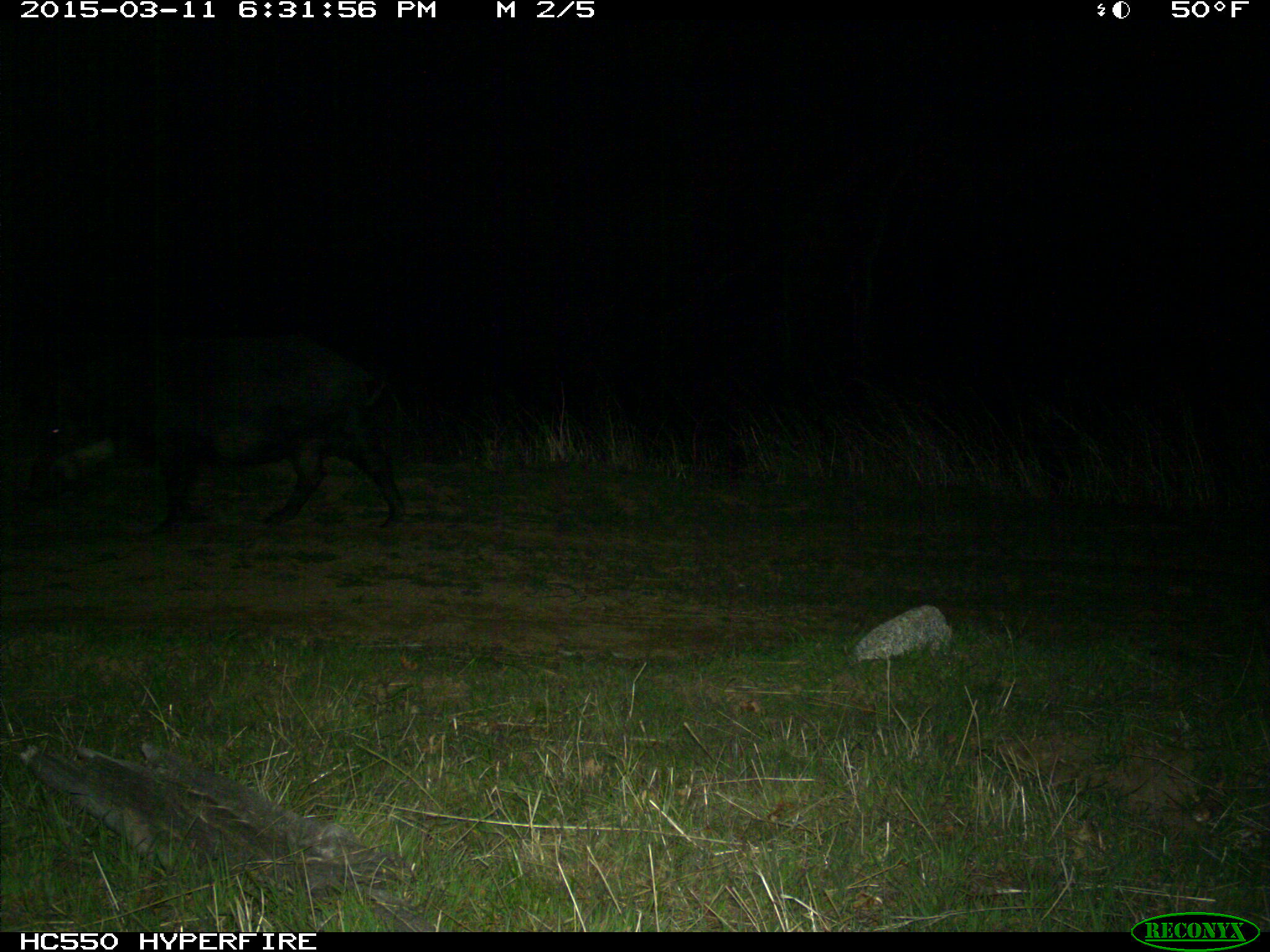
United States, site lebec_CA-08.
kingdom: Animalia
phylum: Chordata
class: Mammalia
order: Artiodactyla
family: Suidae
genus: Sus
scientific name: Sus scrofa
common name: wild boar